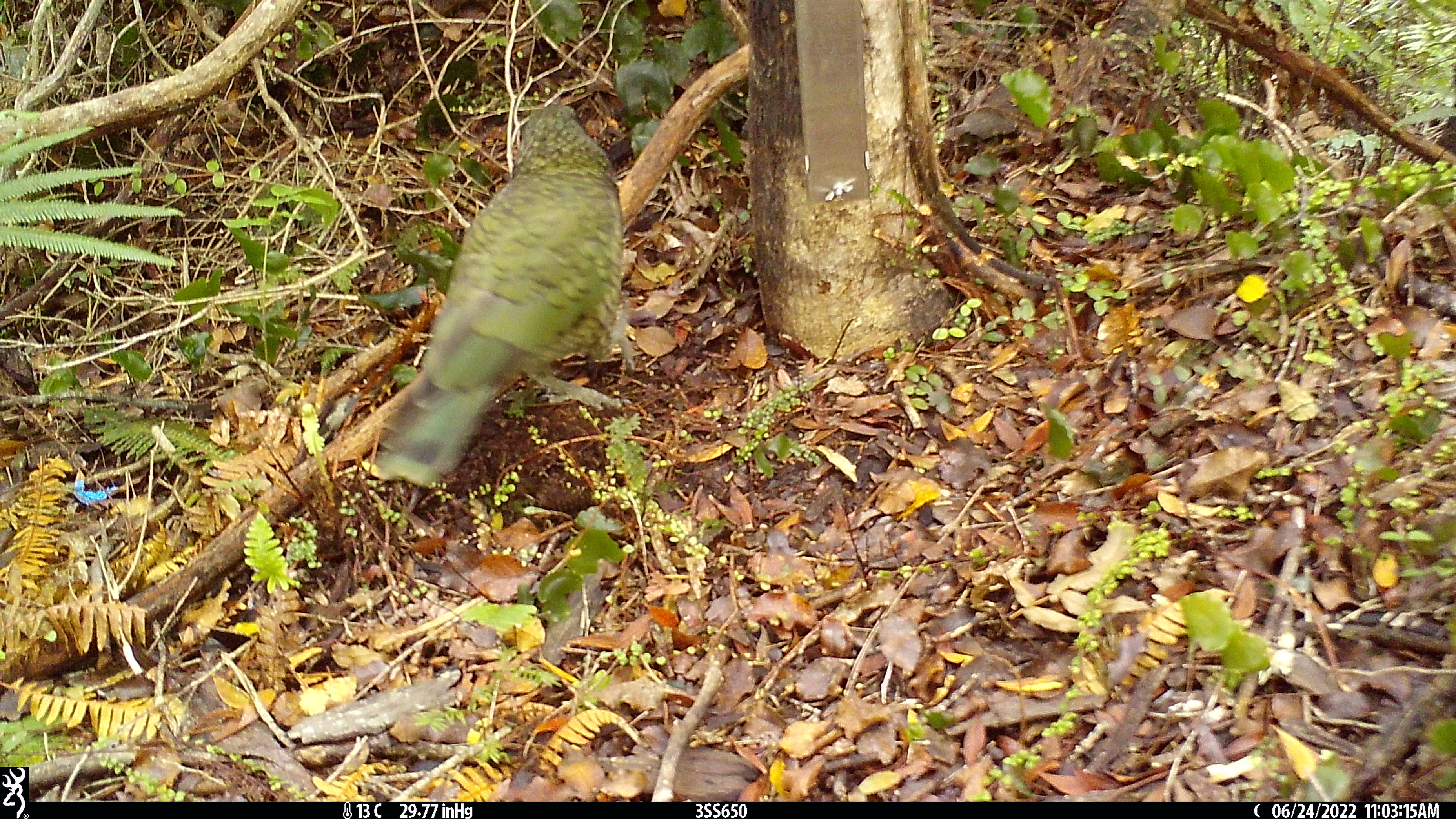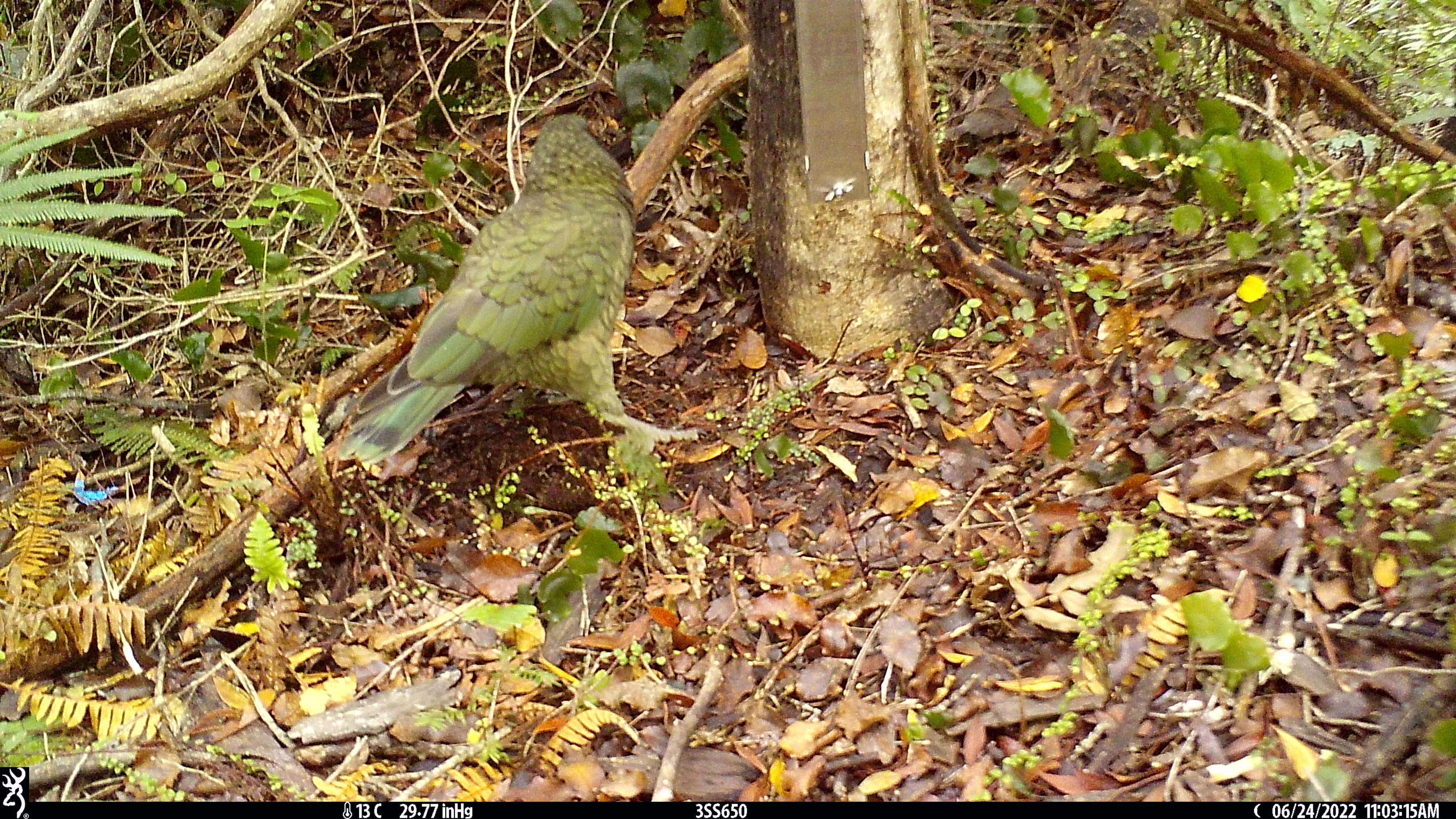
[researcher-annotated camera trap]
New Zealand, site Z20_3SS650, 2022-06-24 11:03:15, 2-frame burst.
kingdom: Animalia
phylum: Chordata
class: Aves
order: Psittaciformes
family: Strigopidae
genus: Nestor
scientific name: Nestor notabilis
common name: kea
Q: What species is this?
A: Kea (Nestor notabilis).